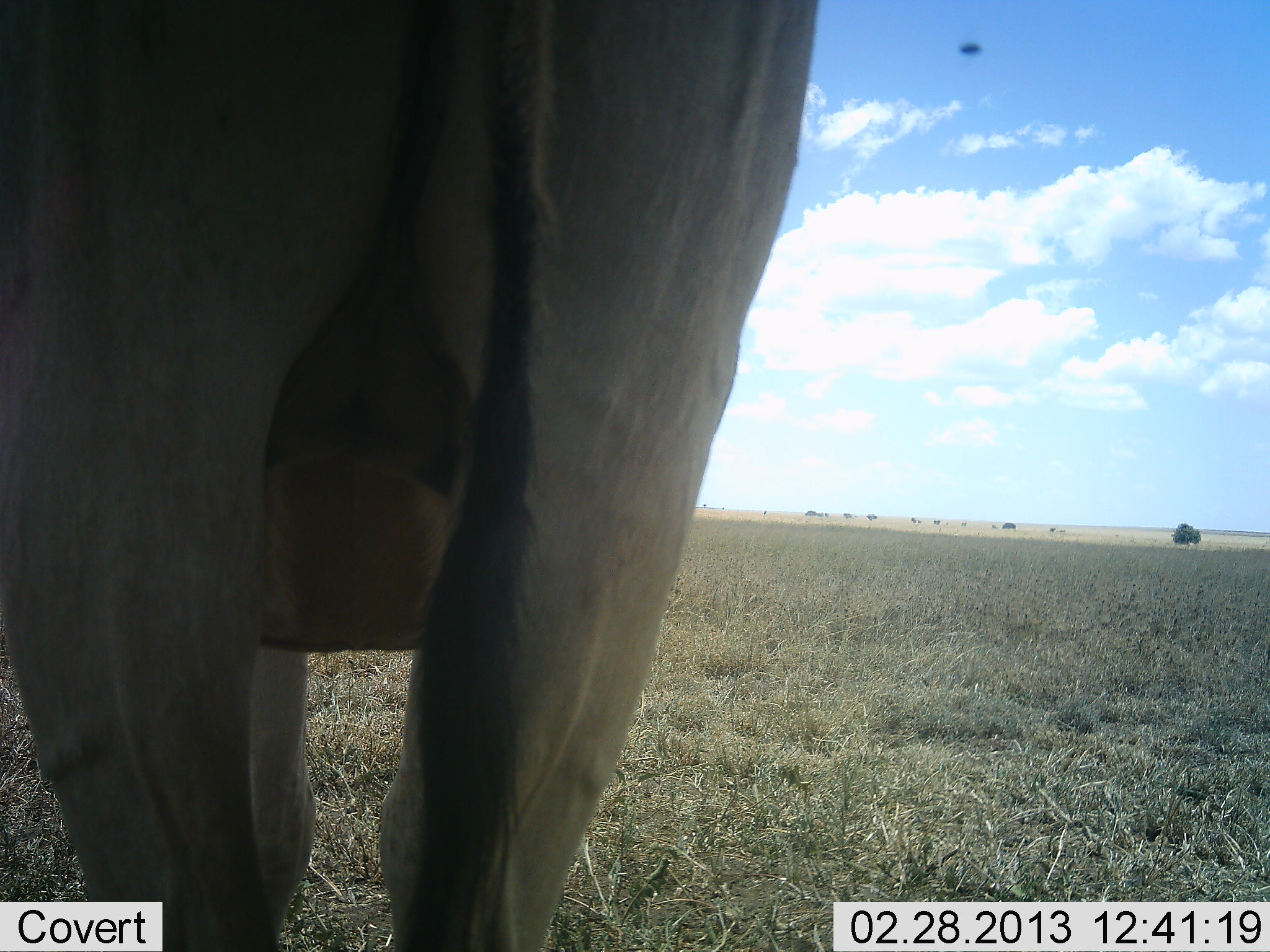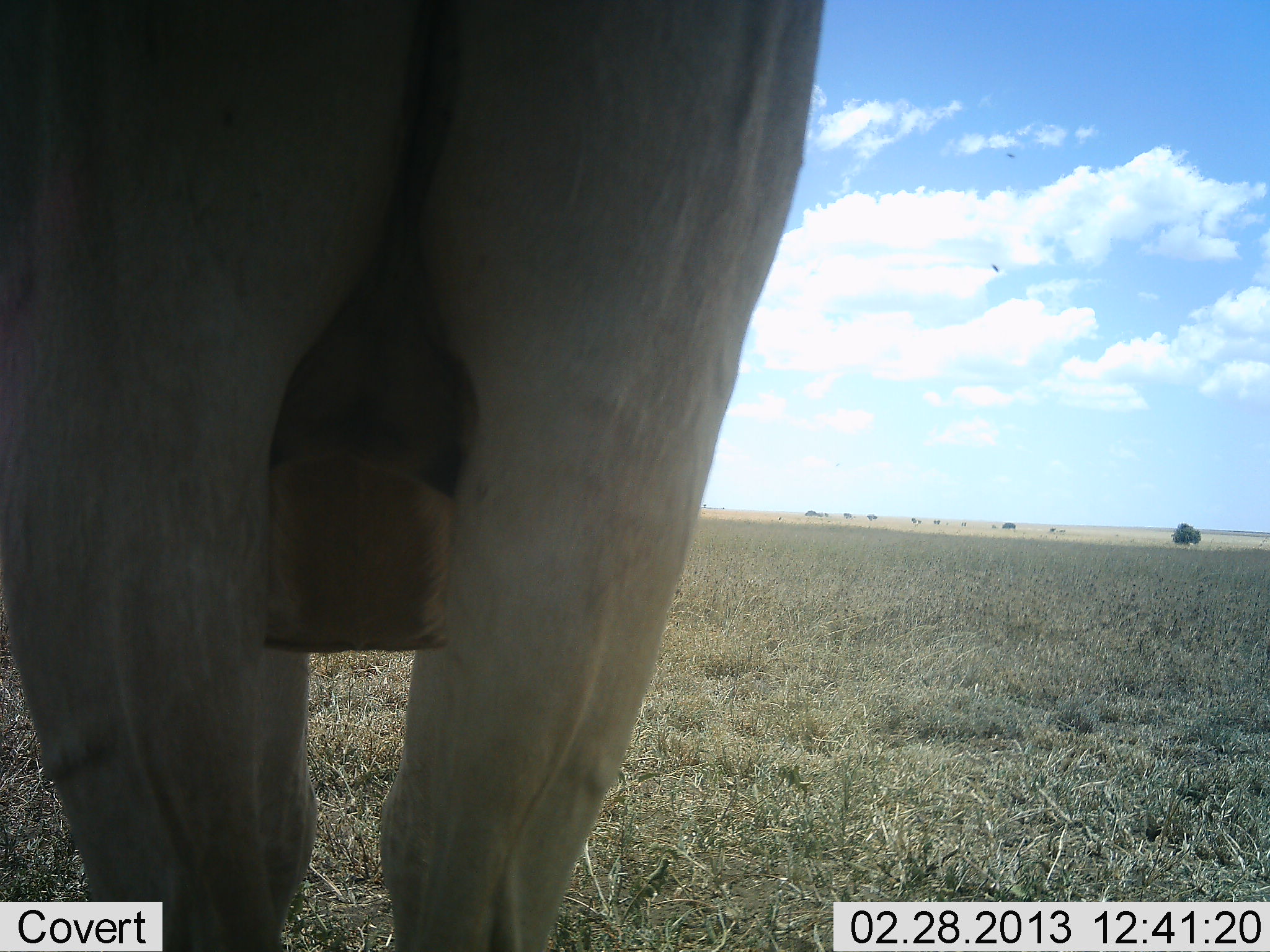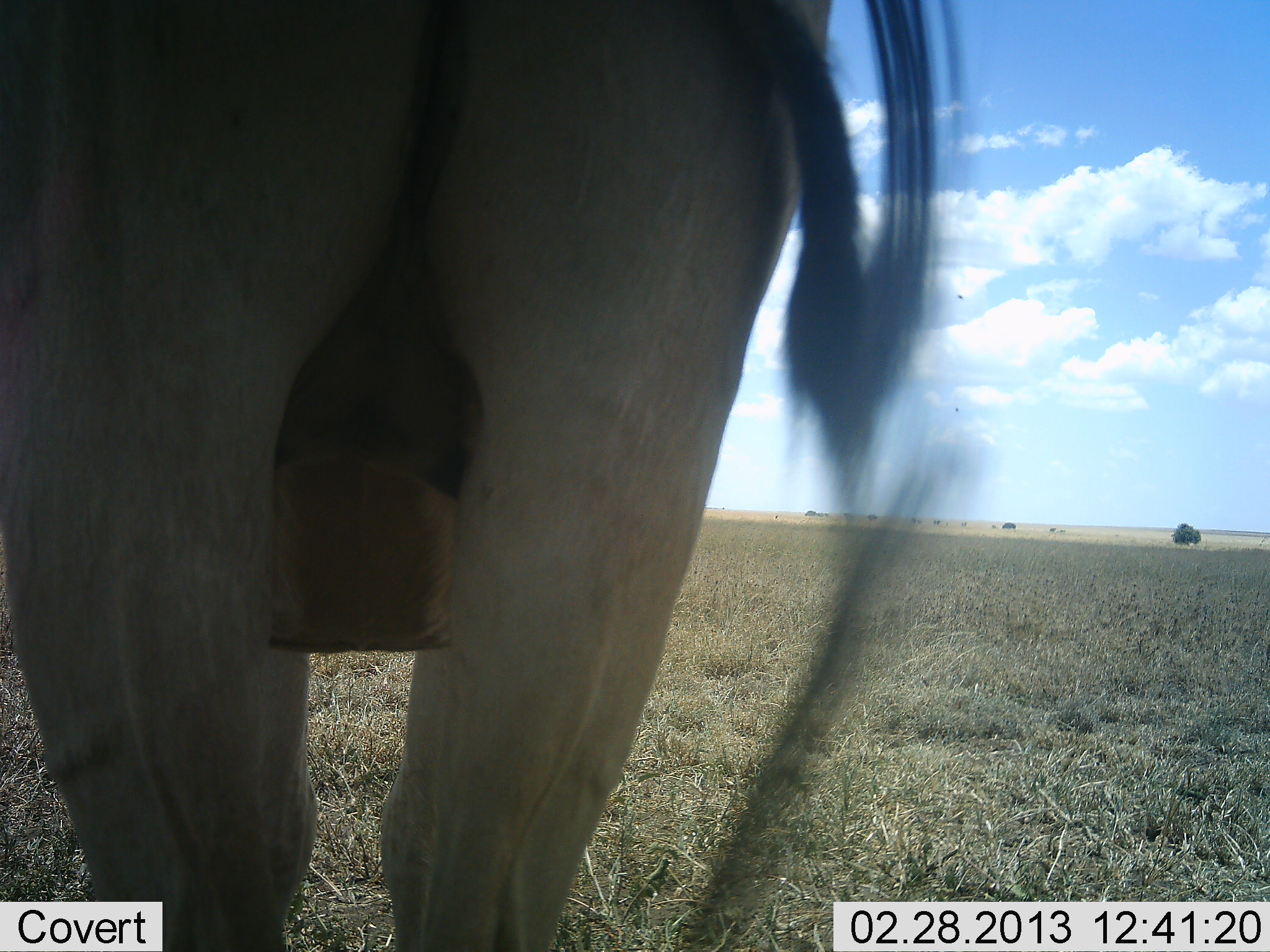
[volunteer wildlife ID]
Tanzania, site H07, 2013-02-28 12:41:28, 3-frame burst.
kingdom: Animalia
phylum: Chordata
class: Mammalia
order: Artiodactyla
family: Bovidae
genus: Tragelaphus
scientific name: Tragelaphus oryx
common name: eland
Eland (Tragelaphus oryx), count 1. Behavior (volunteer vote fractions): standing 100%, resting 0%, moving 0%, interacting 0%. Young present (vote fraction): 0%. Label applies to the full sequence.